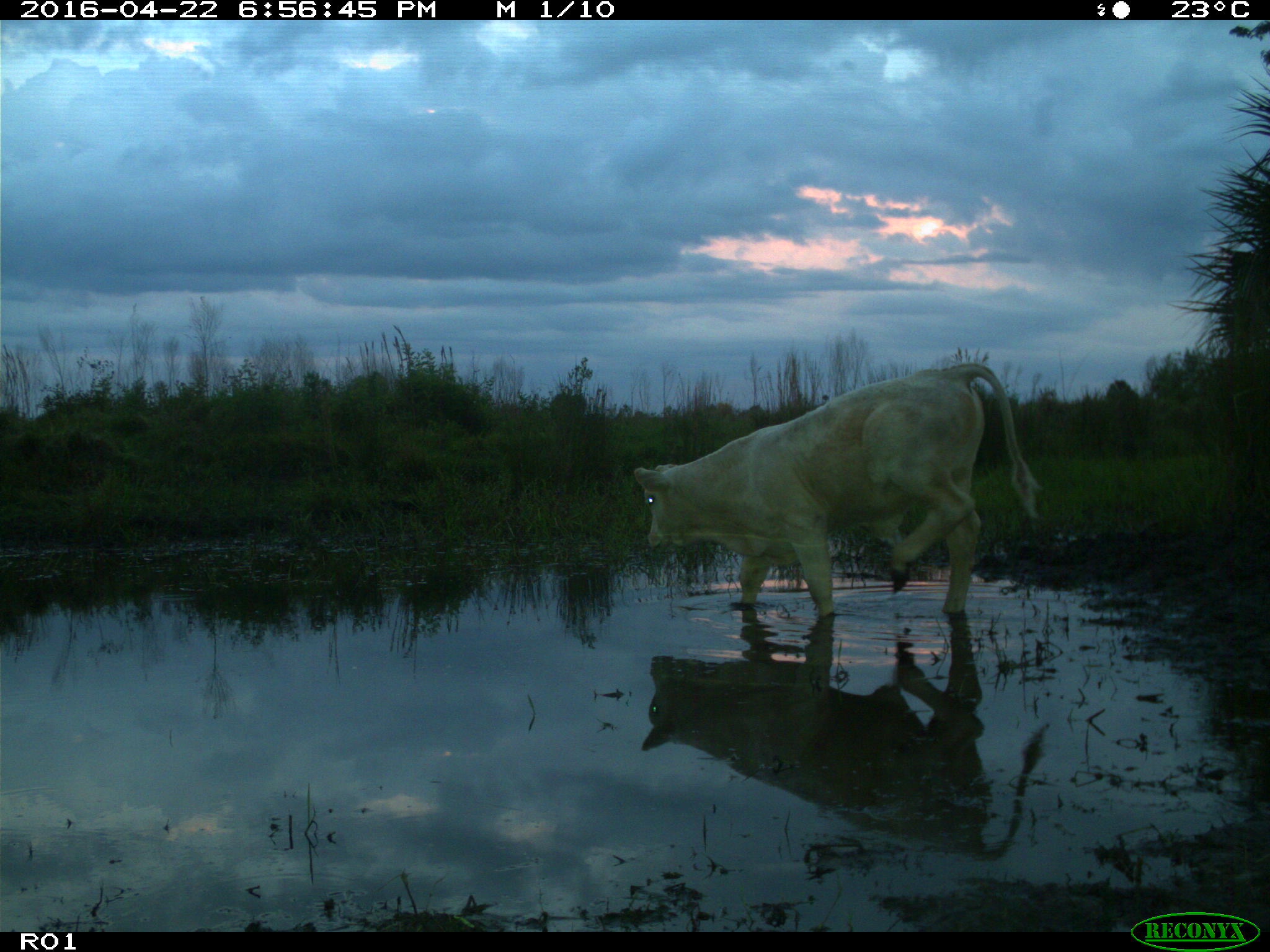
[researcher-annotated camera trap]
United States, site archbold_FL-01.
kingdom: Animalia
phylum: Chordata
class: Mammalia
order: Artiodactyla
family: Bovidae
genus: Bos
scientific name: Bos taurus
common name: domestic cow